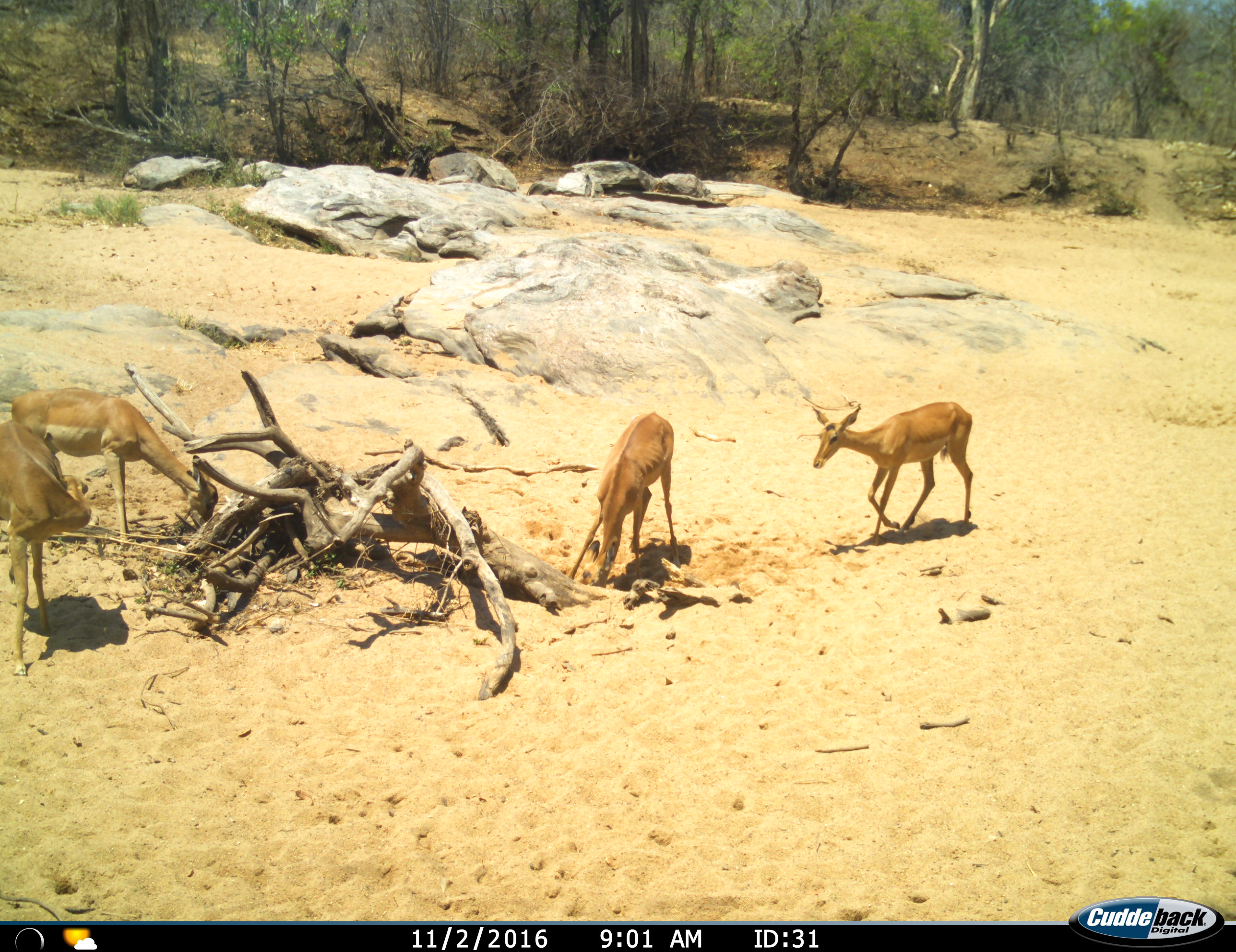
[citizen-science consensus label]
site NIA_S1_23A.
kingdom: Animalia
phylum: Chordata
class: Mammalia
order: Artiodactyla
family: Bovidae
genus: Aepyceros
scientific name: Aepyceros melampus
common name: impala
Impala (Aepyceros melampus), count 4. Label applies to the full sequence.